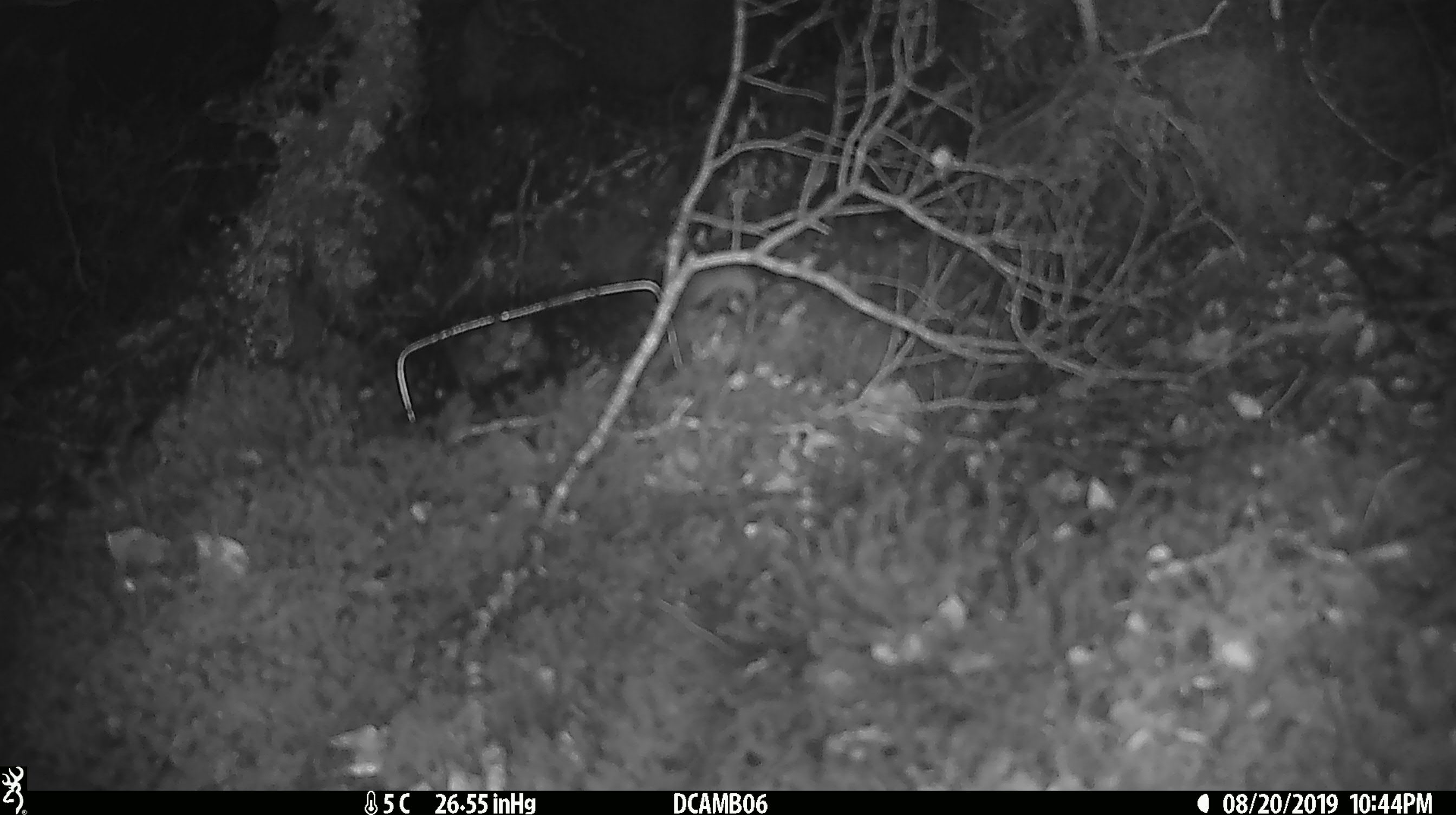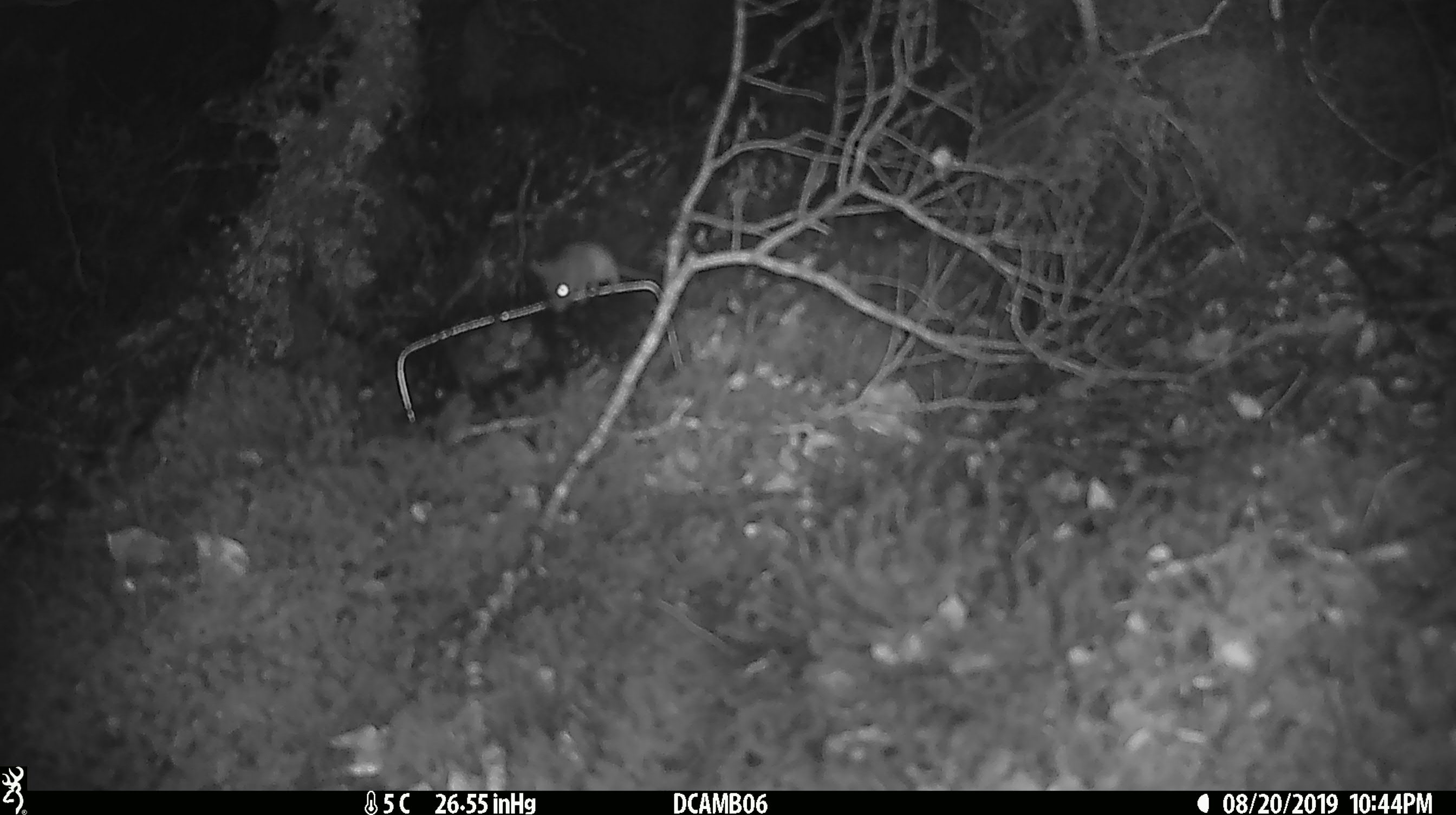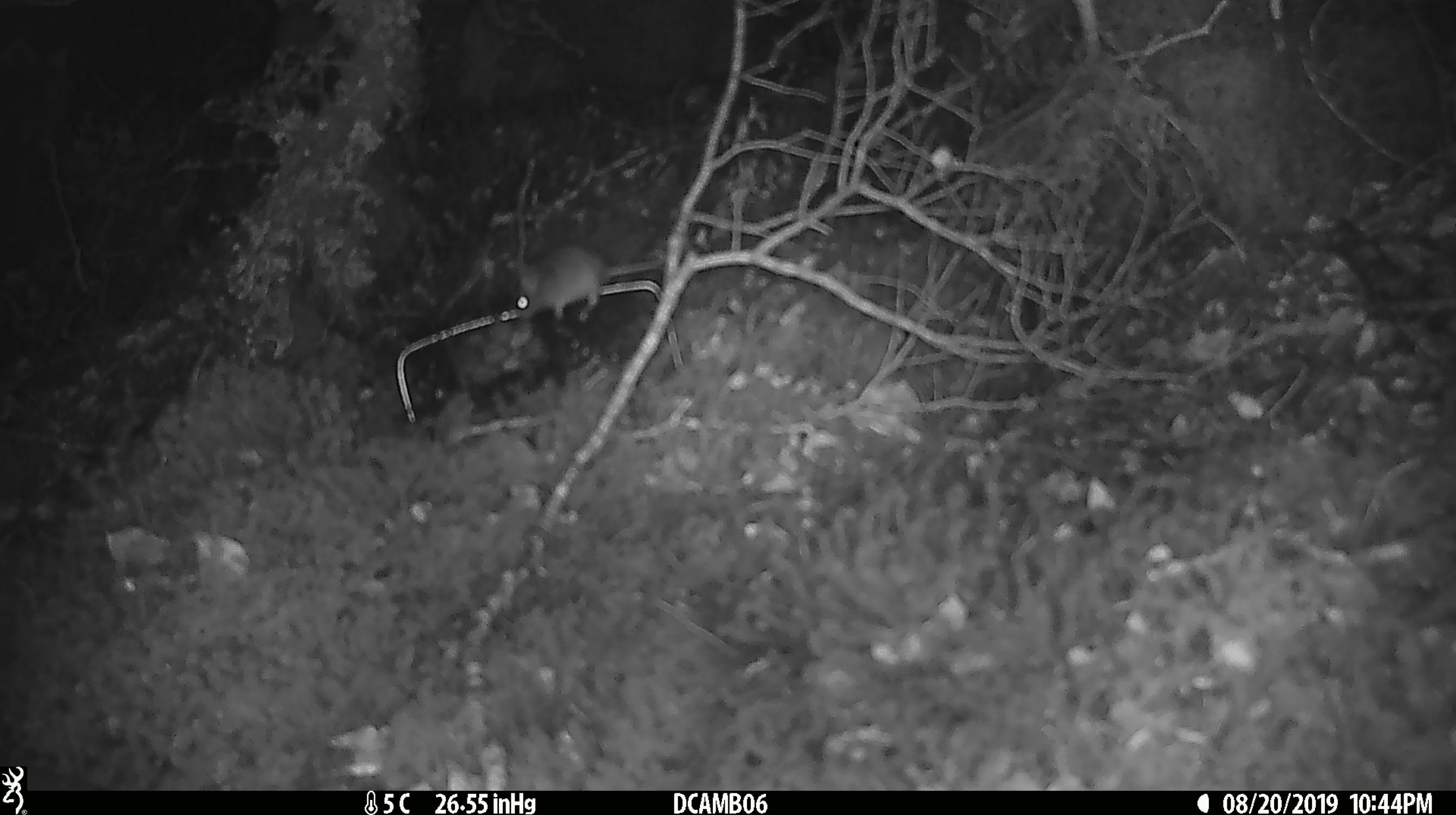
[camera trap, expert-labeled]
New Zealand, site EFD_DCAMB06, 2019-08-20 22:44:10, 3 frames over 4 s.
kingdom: Animalia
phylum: Chordata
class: Mammalia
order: Rodentia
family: Muridae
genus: Mus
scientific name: Mus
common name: mouse